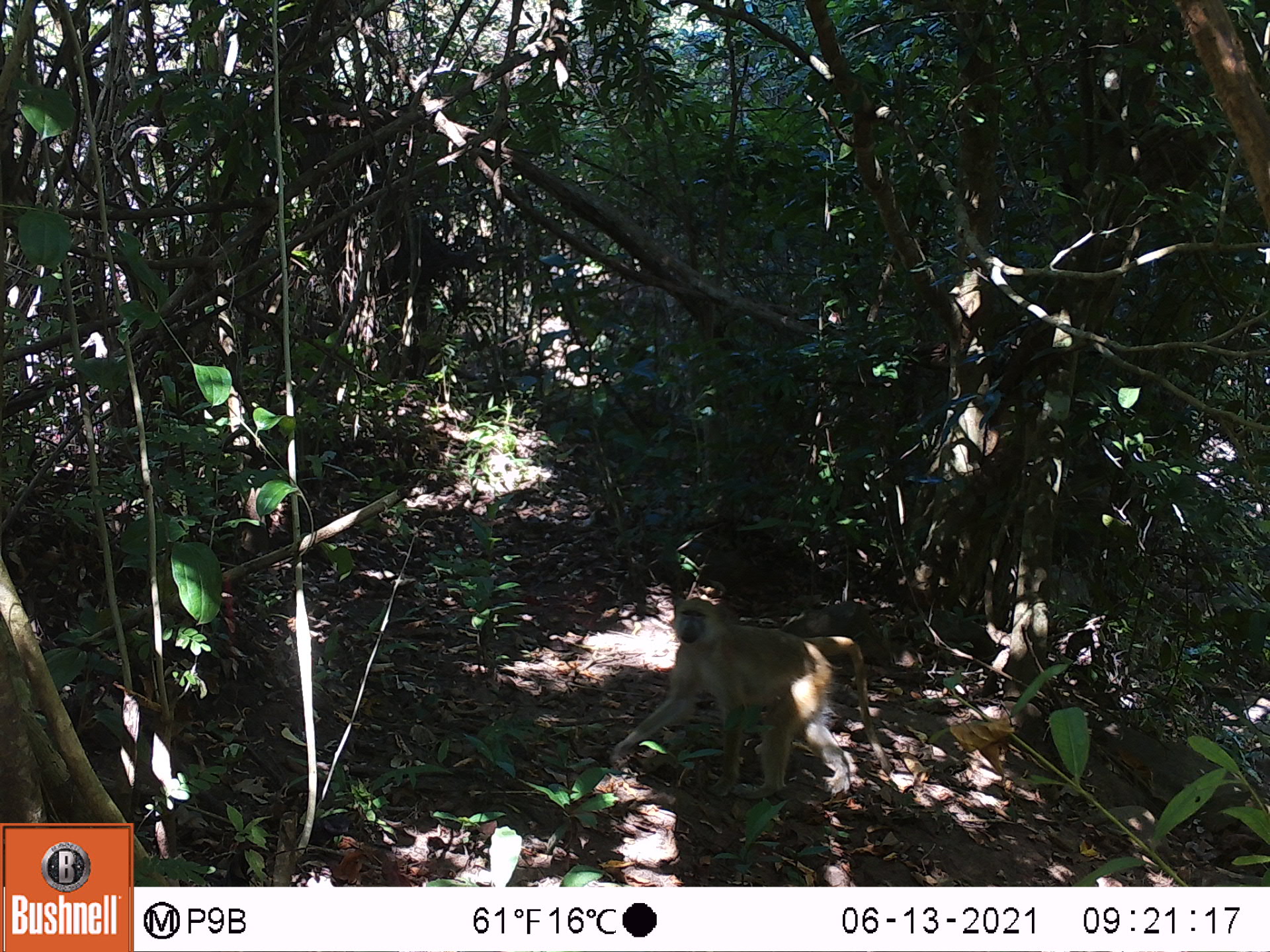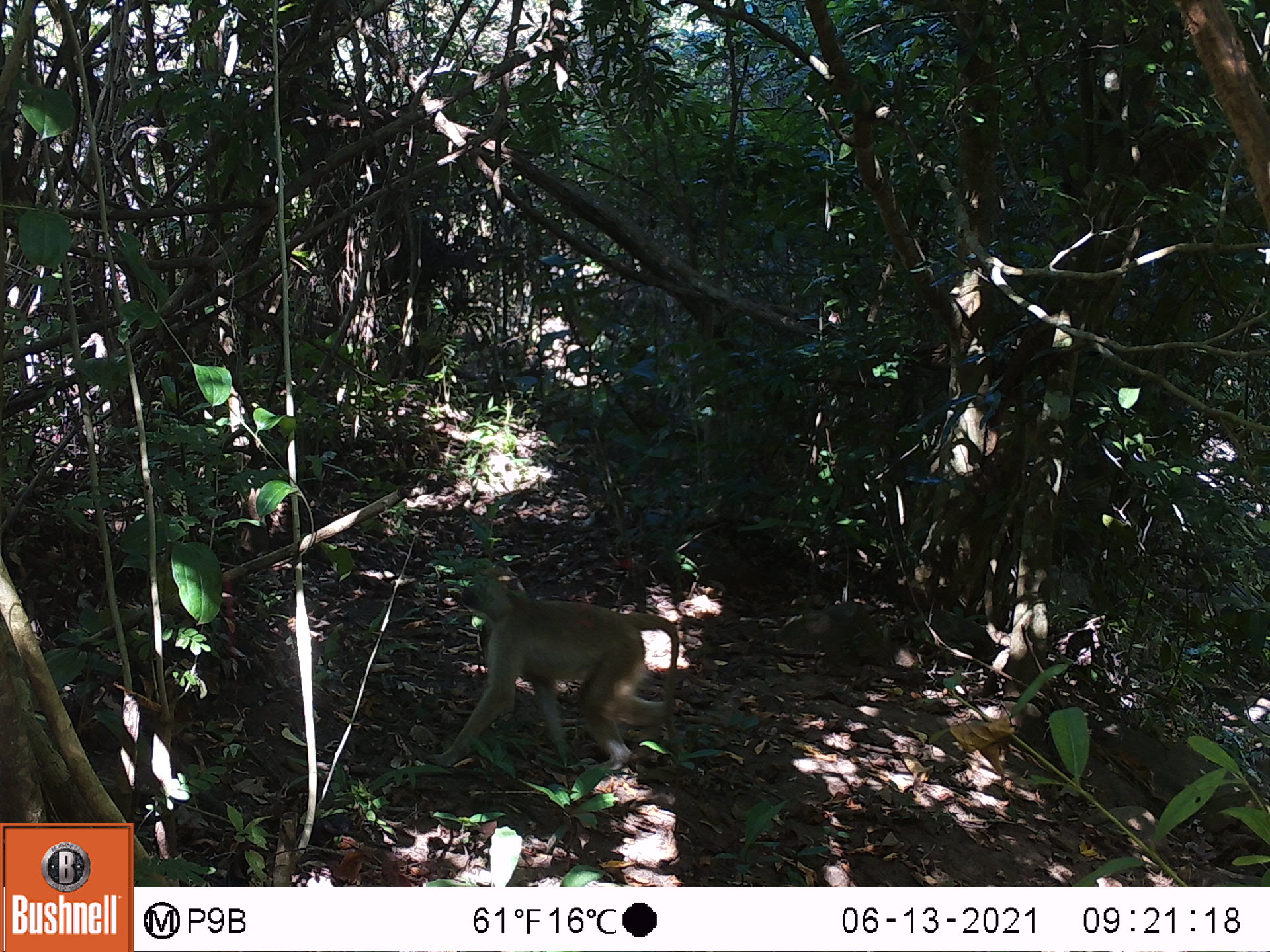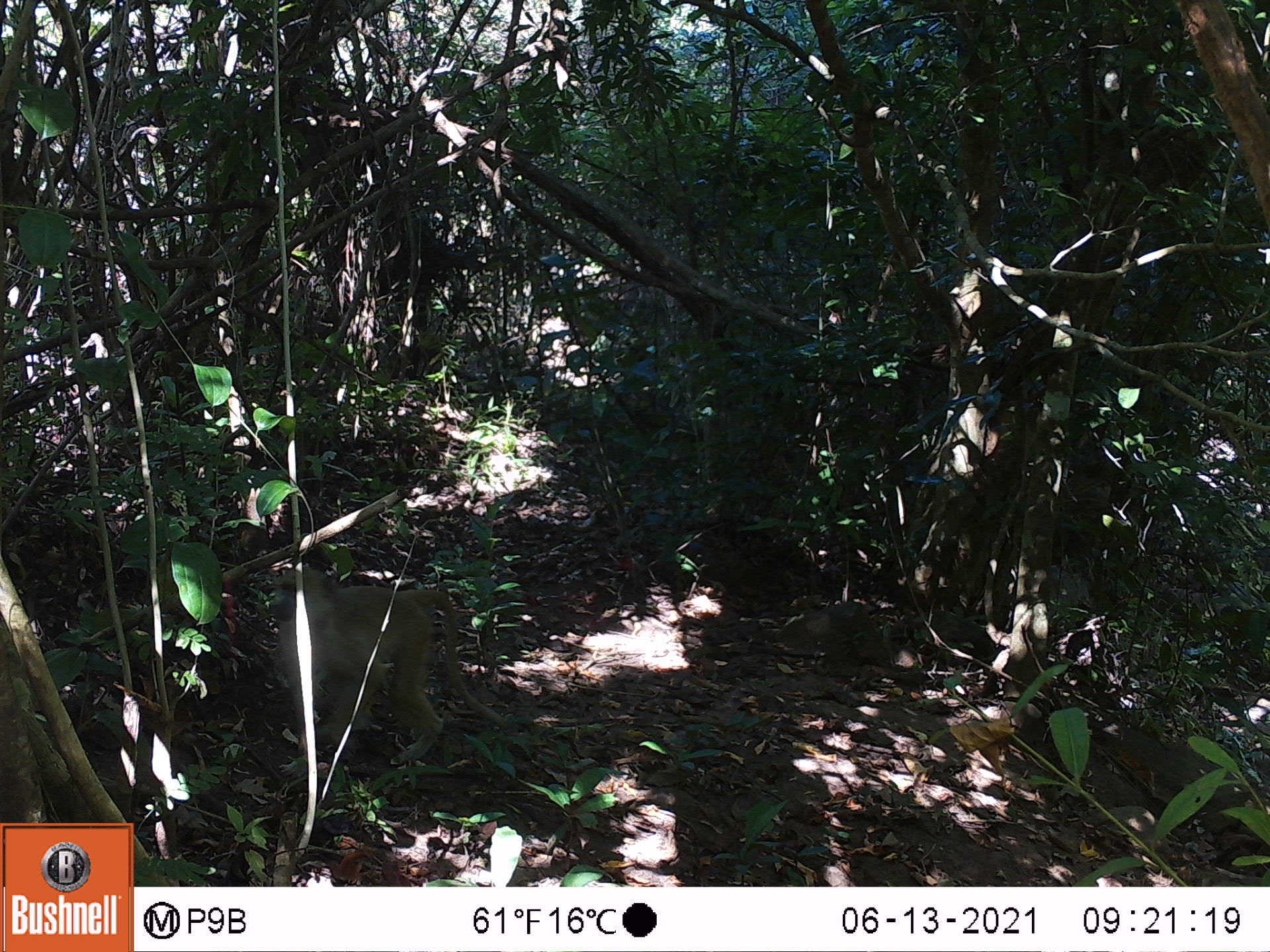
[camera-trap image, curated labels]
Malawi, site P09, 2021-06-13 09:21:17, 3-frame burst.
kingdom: Animalia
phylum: Chordata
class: Mammalia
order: Primates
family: Cercopithecidae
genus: Papio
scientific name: Papio cynocephalus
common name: yellow baboon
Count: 1.